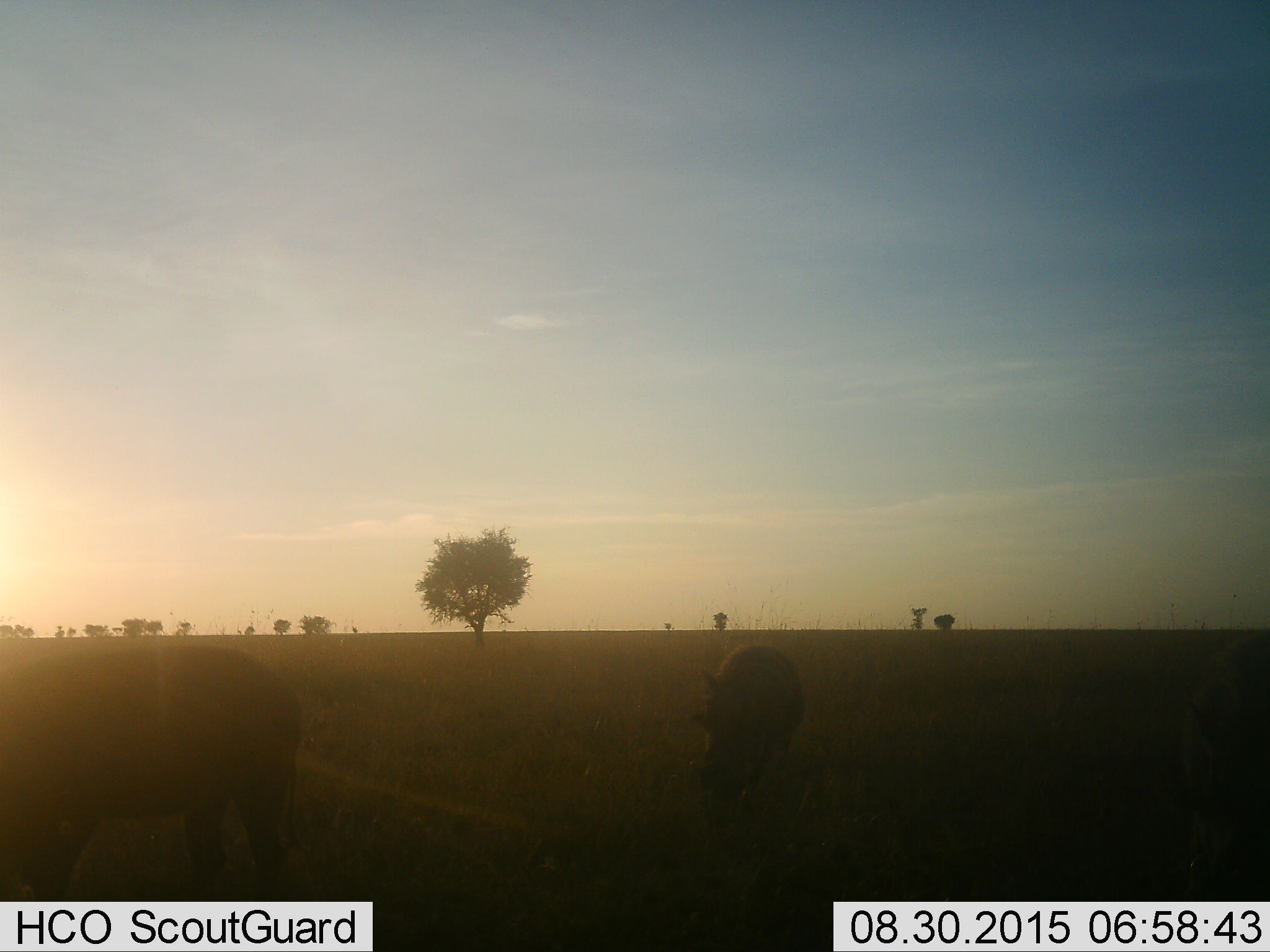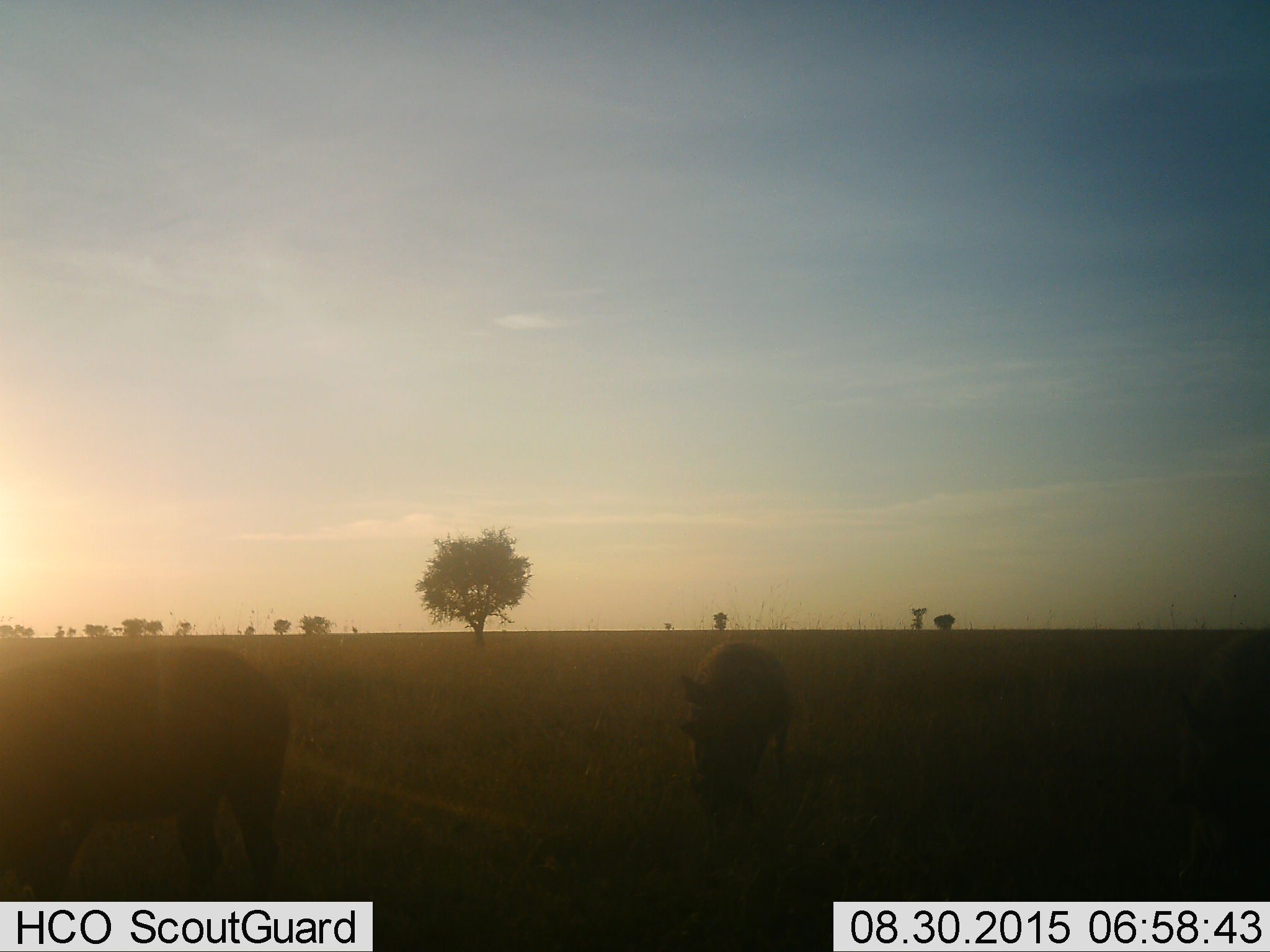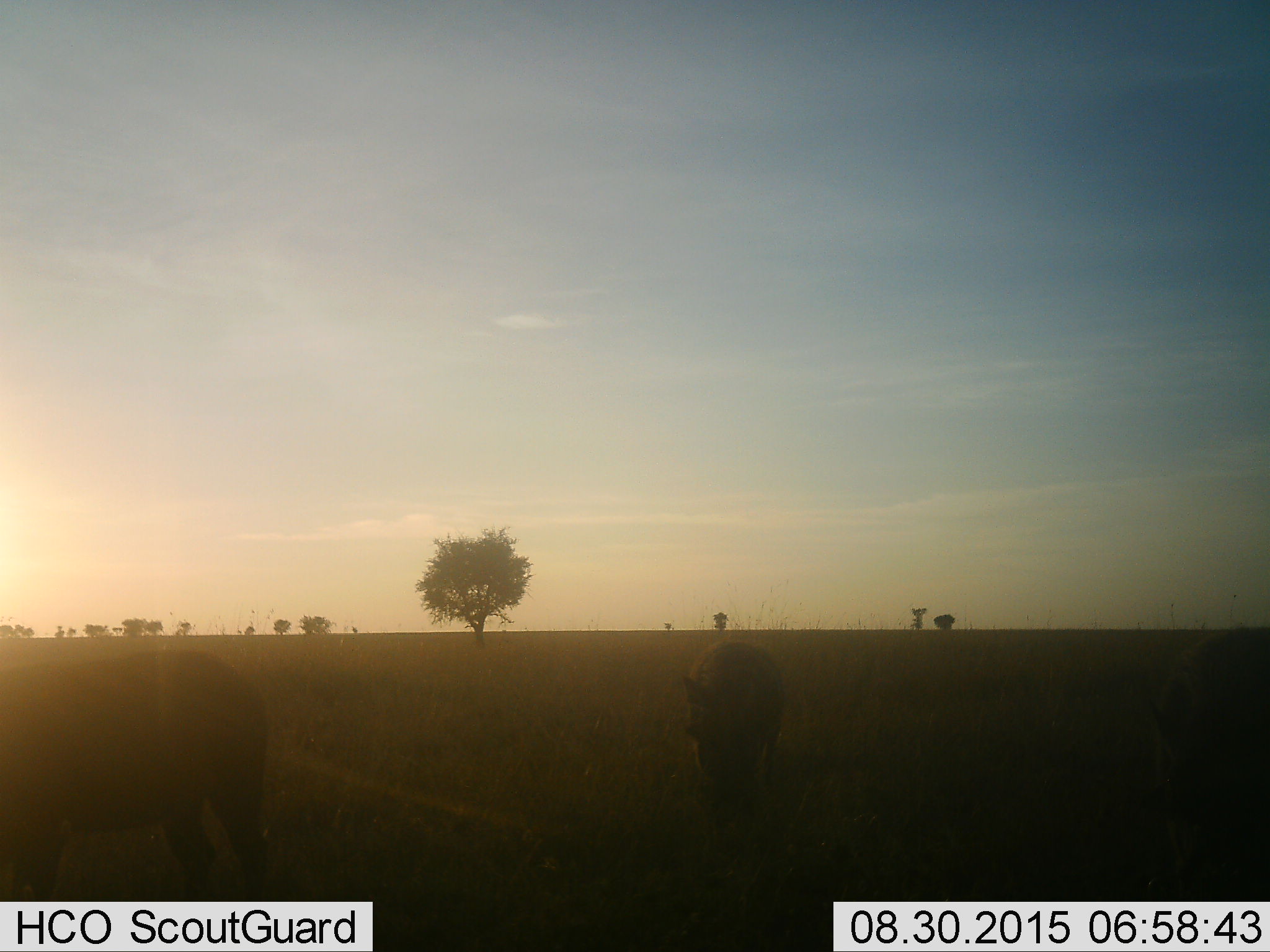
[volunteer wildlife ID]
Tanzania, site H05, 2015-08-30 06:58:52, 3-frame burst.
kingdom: Animalia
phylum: Chordata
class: Mammalia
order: Artiodactyla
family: Suidae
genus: Phacochoerus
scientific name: Phacochoerus africanus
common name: warthog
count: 3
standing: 75%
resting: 0%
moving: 25%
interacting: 0%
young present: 0%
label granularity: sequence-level